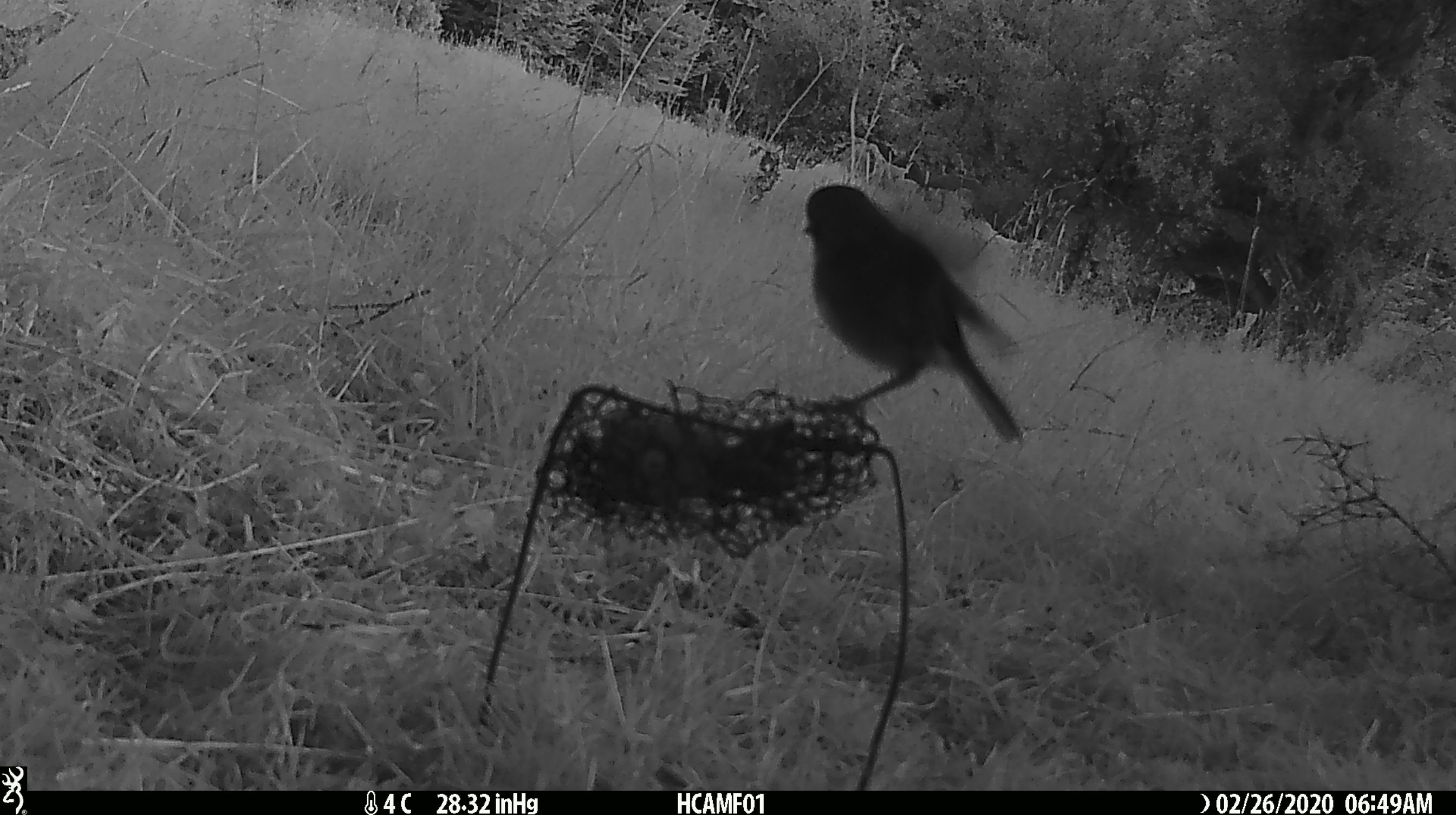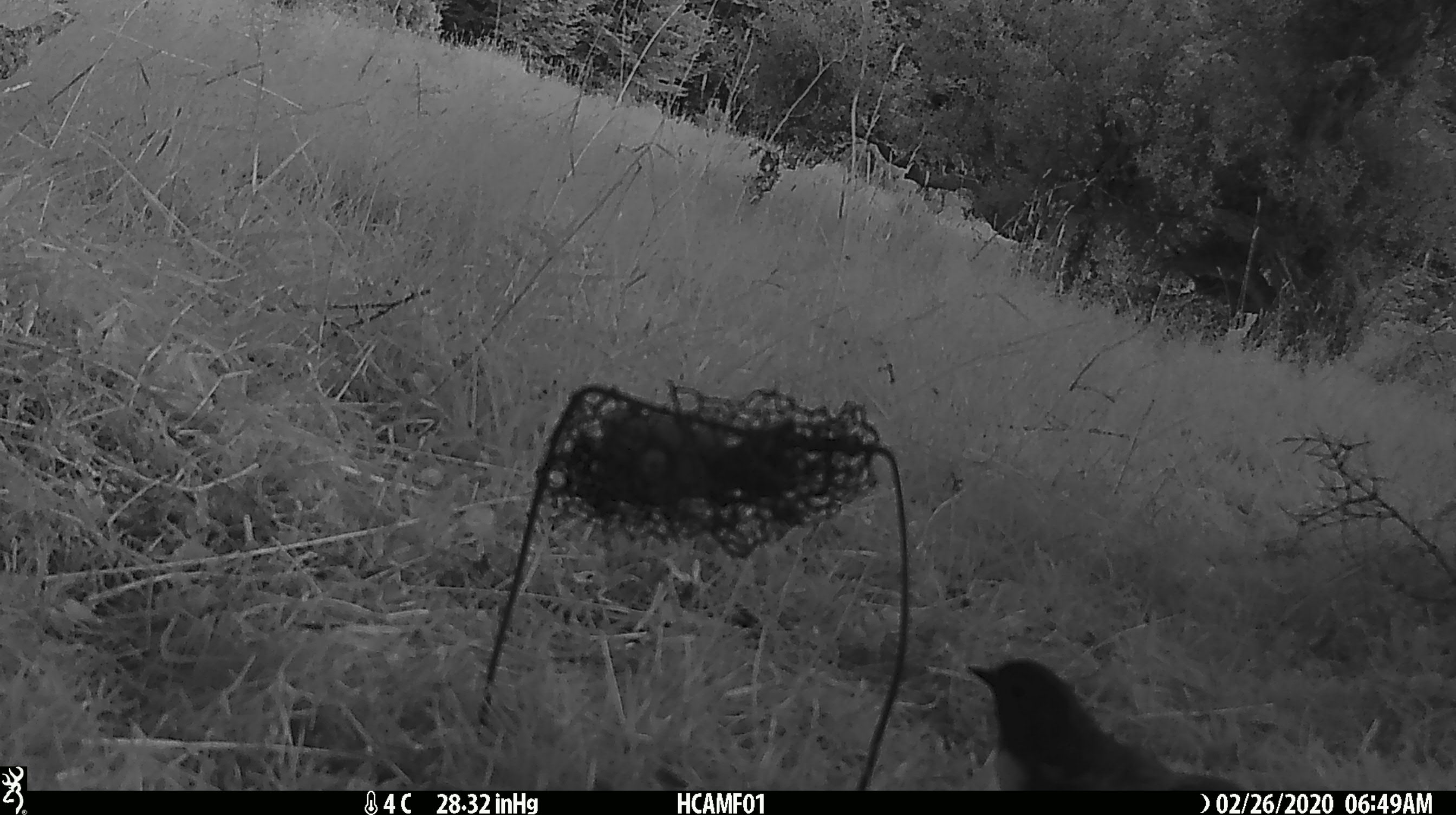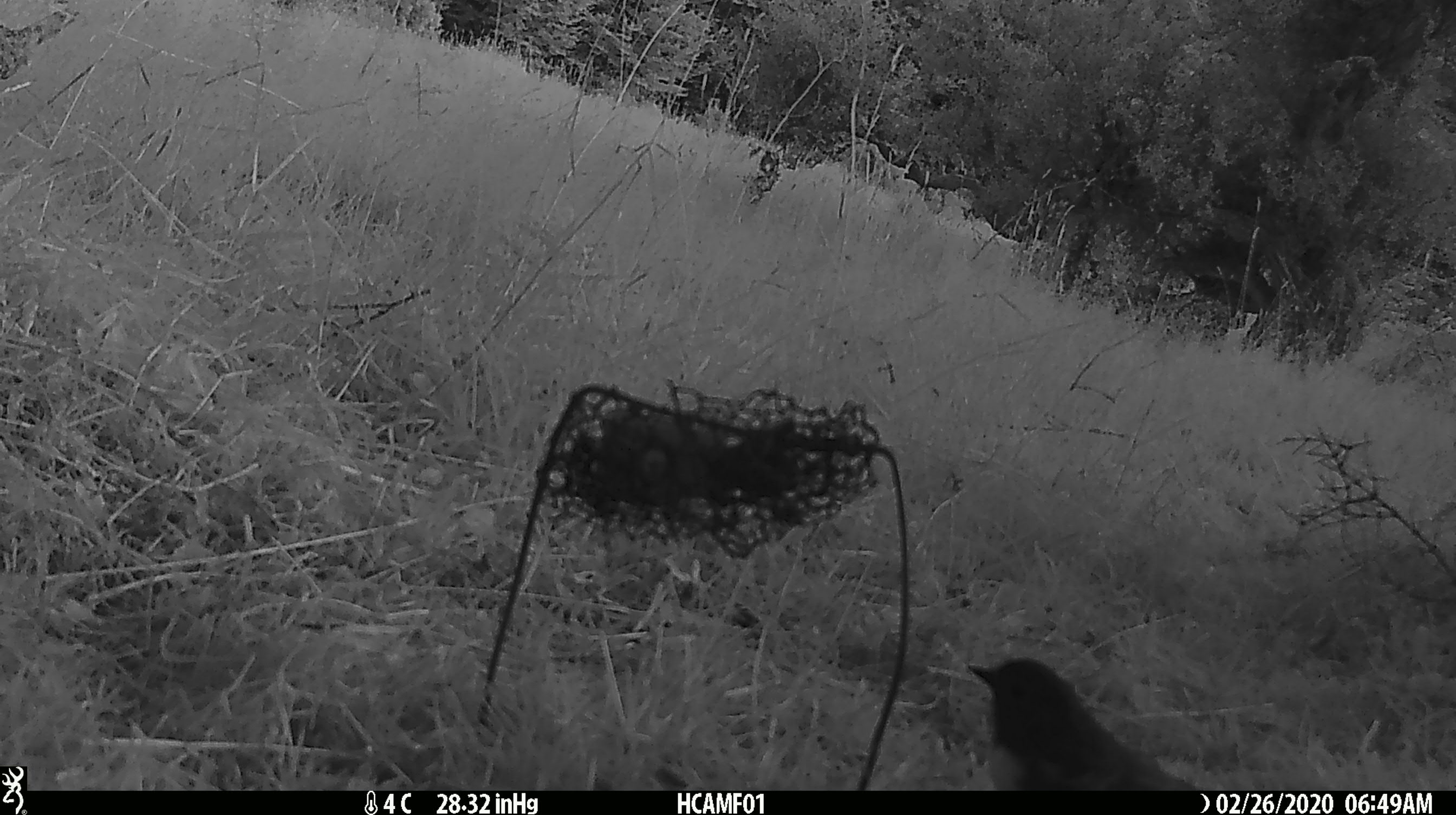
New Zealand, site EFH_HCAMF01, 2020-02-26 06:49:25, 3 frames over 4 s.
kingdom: Animalia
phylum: Chordata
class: Aves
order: Passeriformes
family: Petroicidae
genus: Petroica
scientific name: Petroica australis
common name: new zealand robin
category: robin